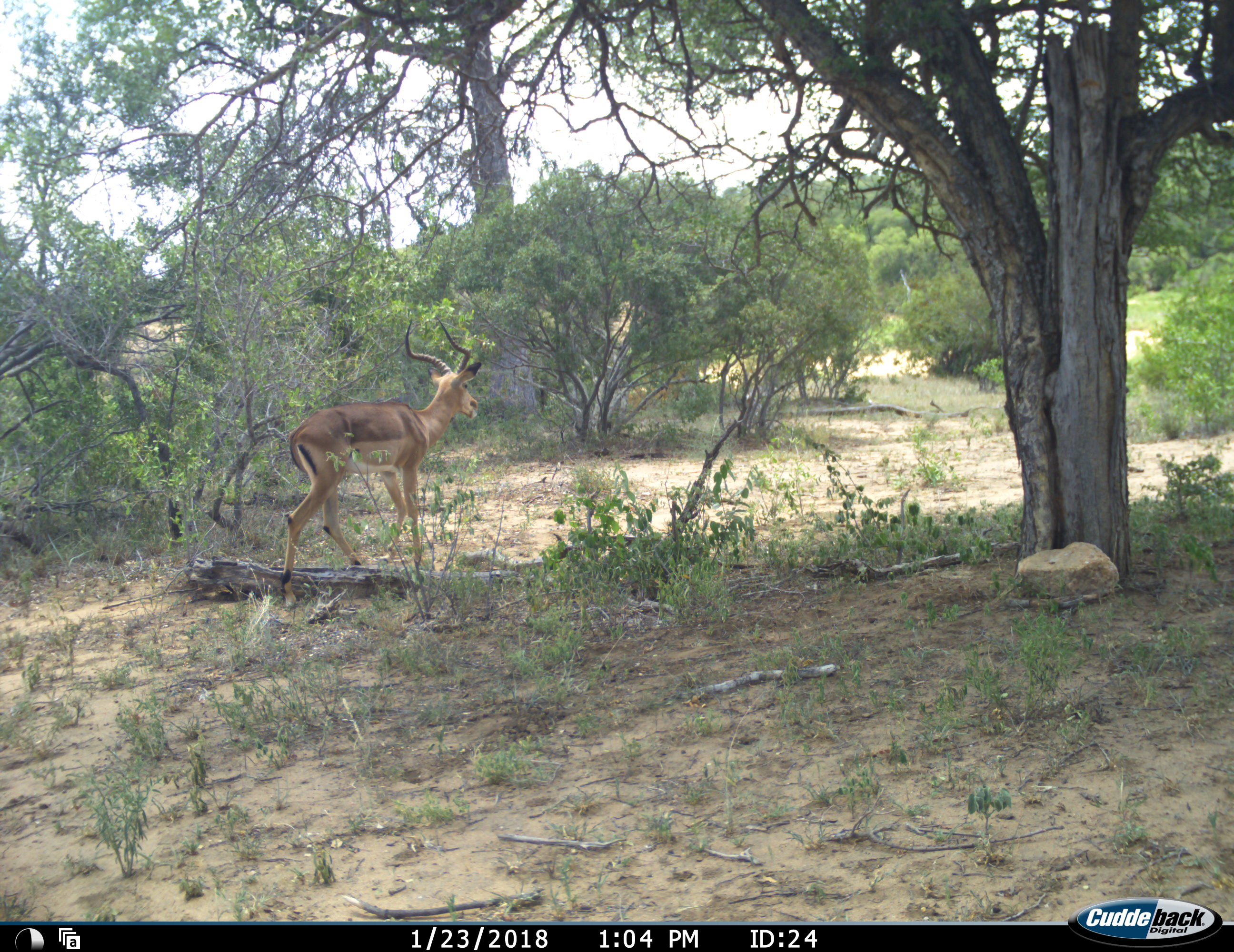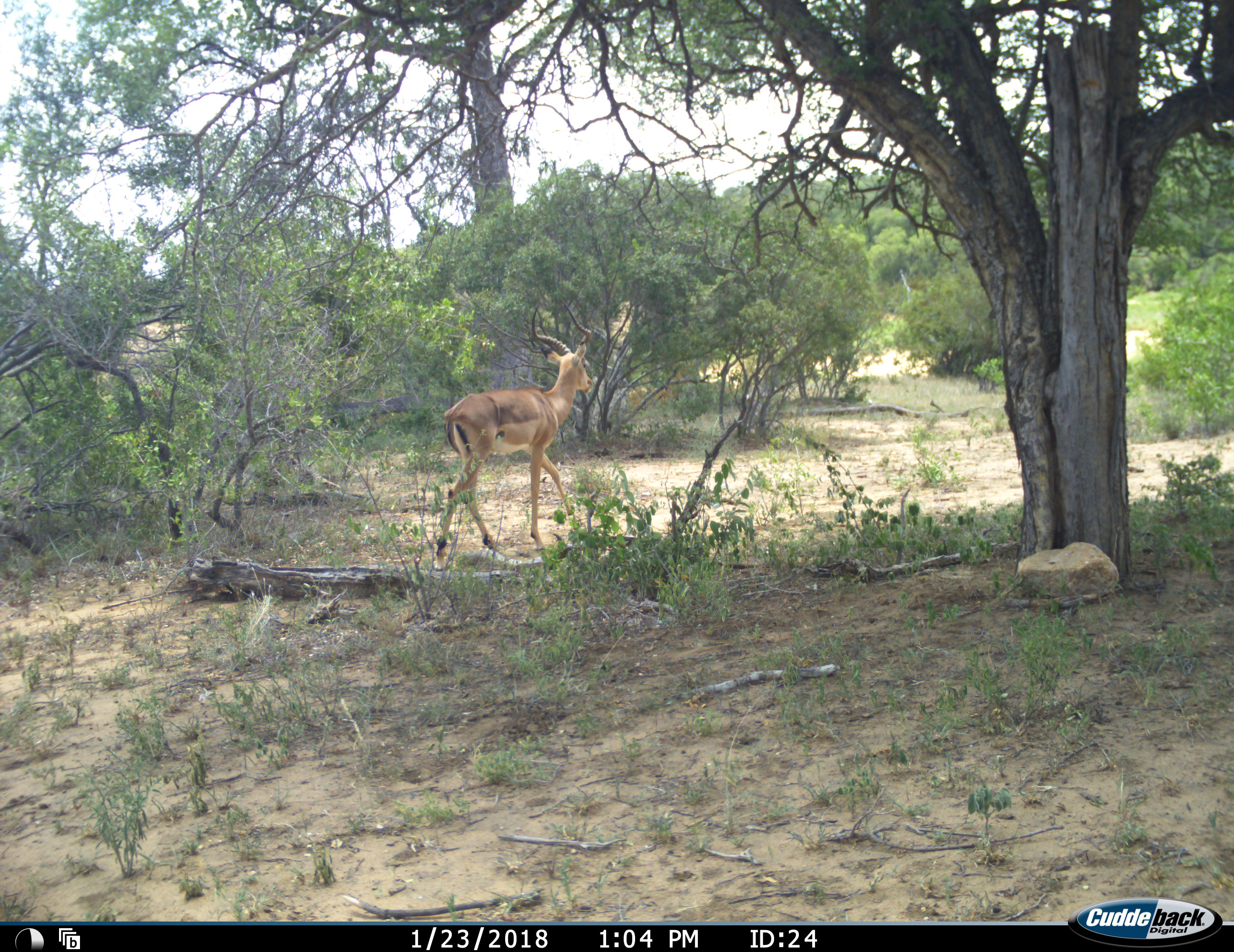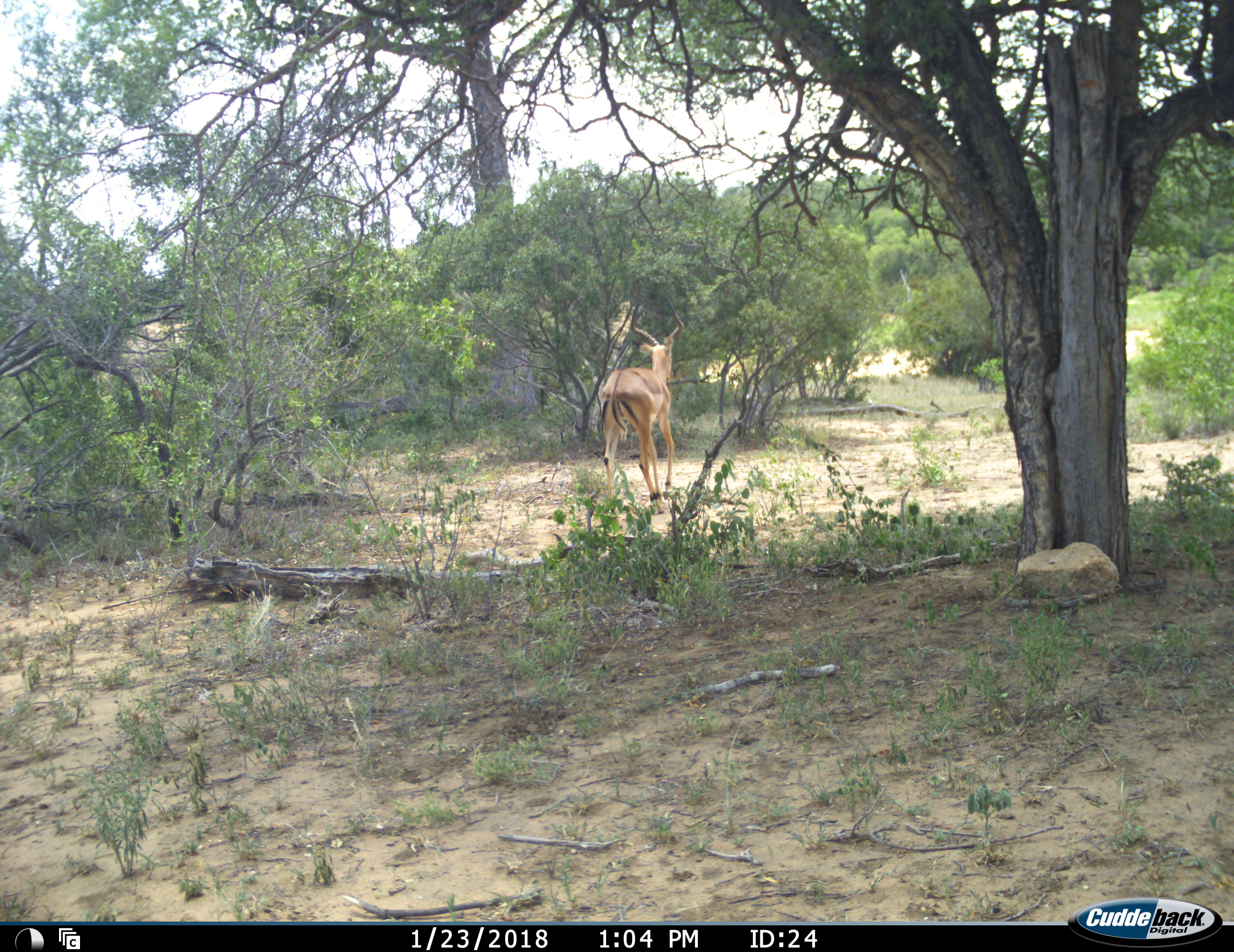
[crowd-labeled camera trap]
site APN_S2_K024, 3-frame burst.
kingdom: Animalia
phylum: Chordata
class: Mammalia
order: Artiodactyla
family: Bovidae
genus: Aepyceros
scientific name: Aepyceros melampus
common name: impala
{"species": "impala (Aepyceros melampus)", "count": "1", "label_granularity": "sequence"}